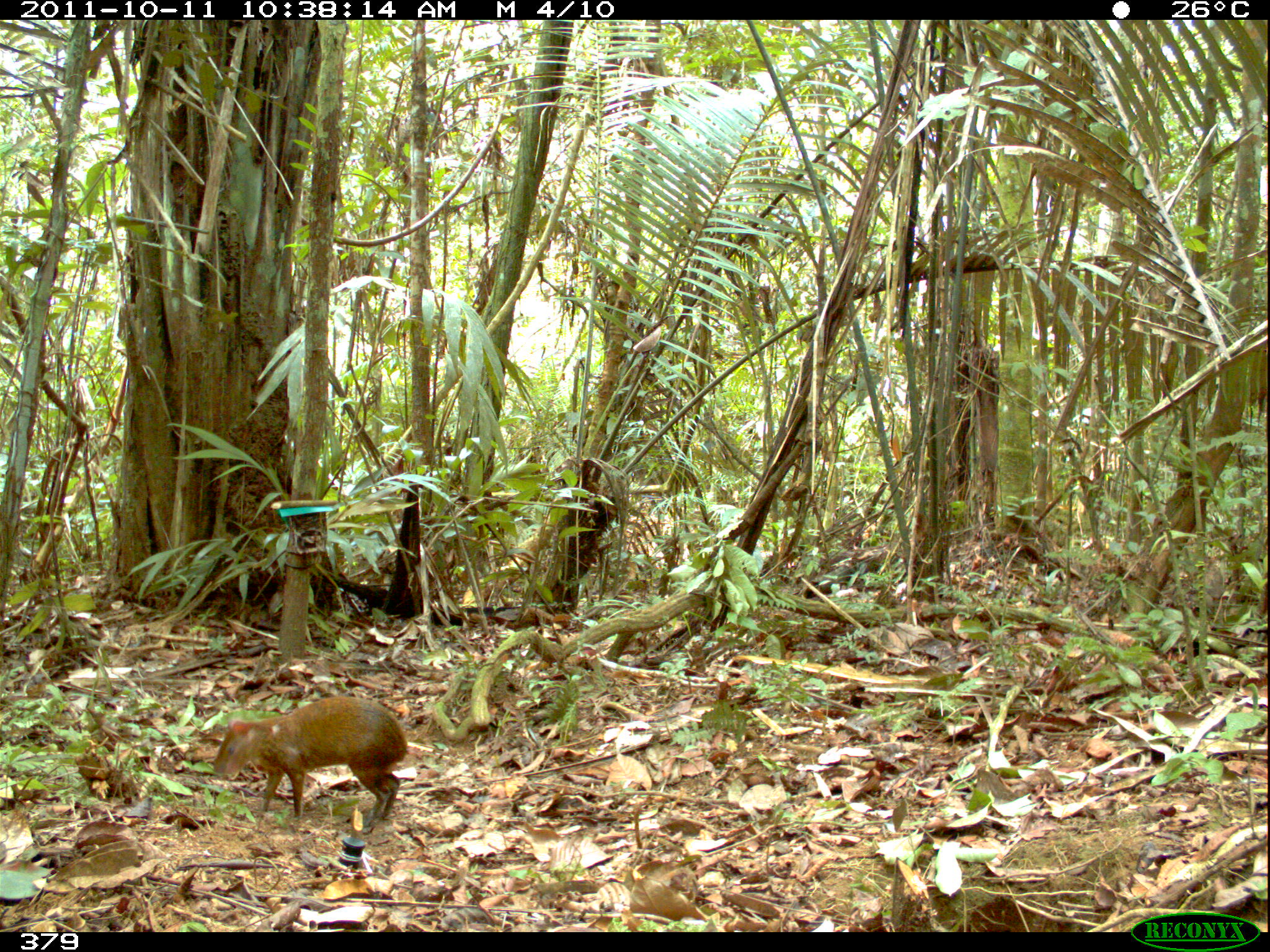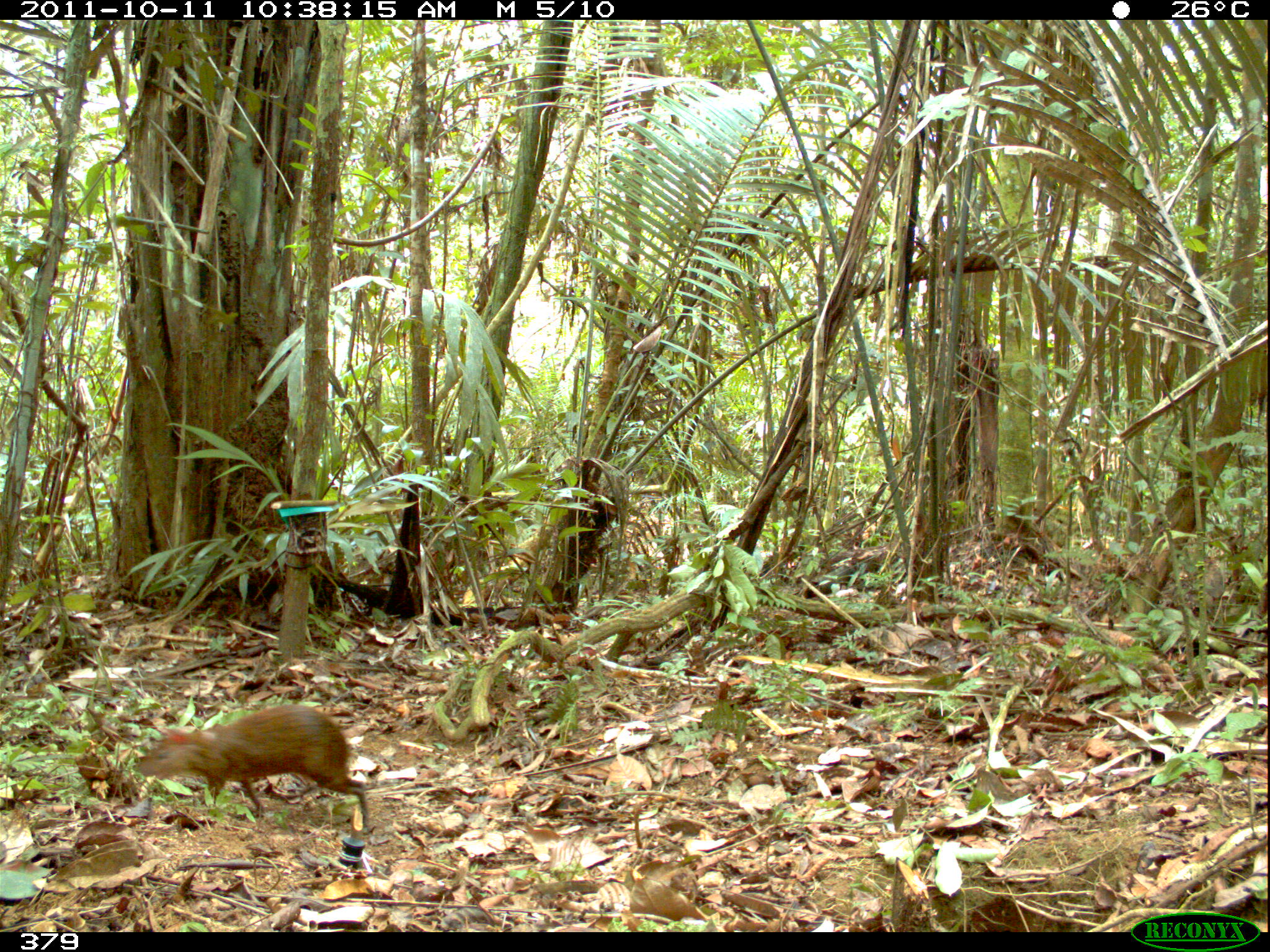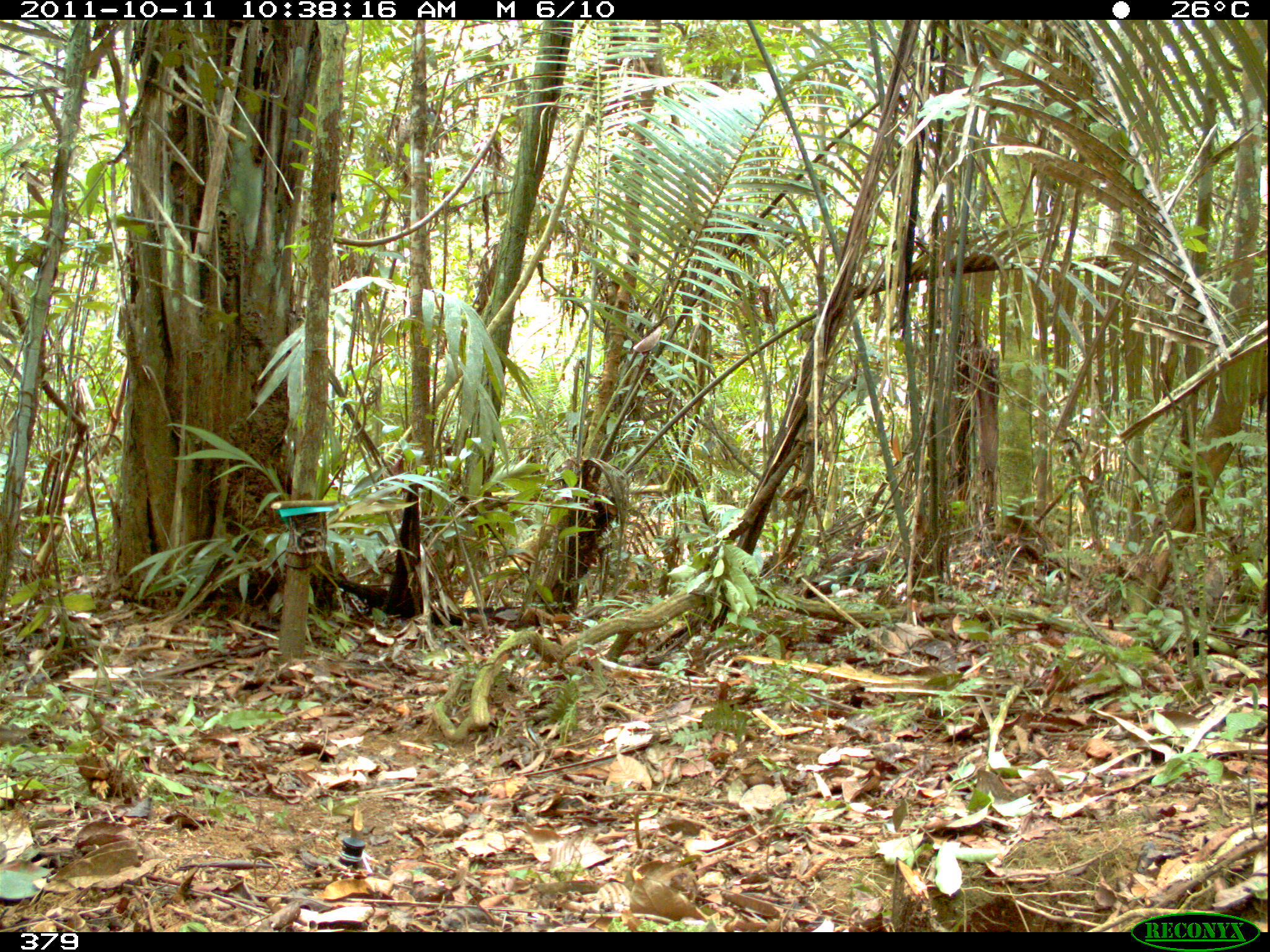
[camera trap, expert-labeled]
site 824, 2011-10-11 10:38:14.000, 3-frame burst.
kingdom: Animalia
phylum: Chordata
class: Mammalia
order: Rodentia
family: Dasyproctidae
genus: Dasyprocta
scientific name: Dasyprocta punctata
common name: central american agouti